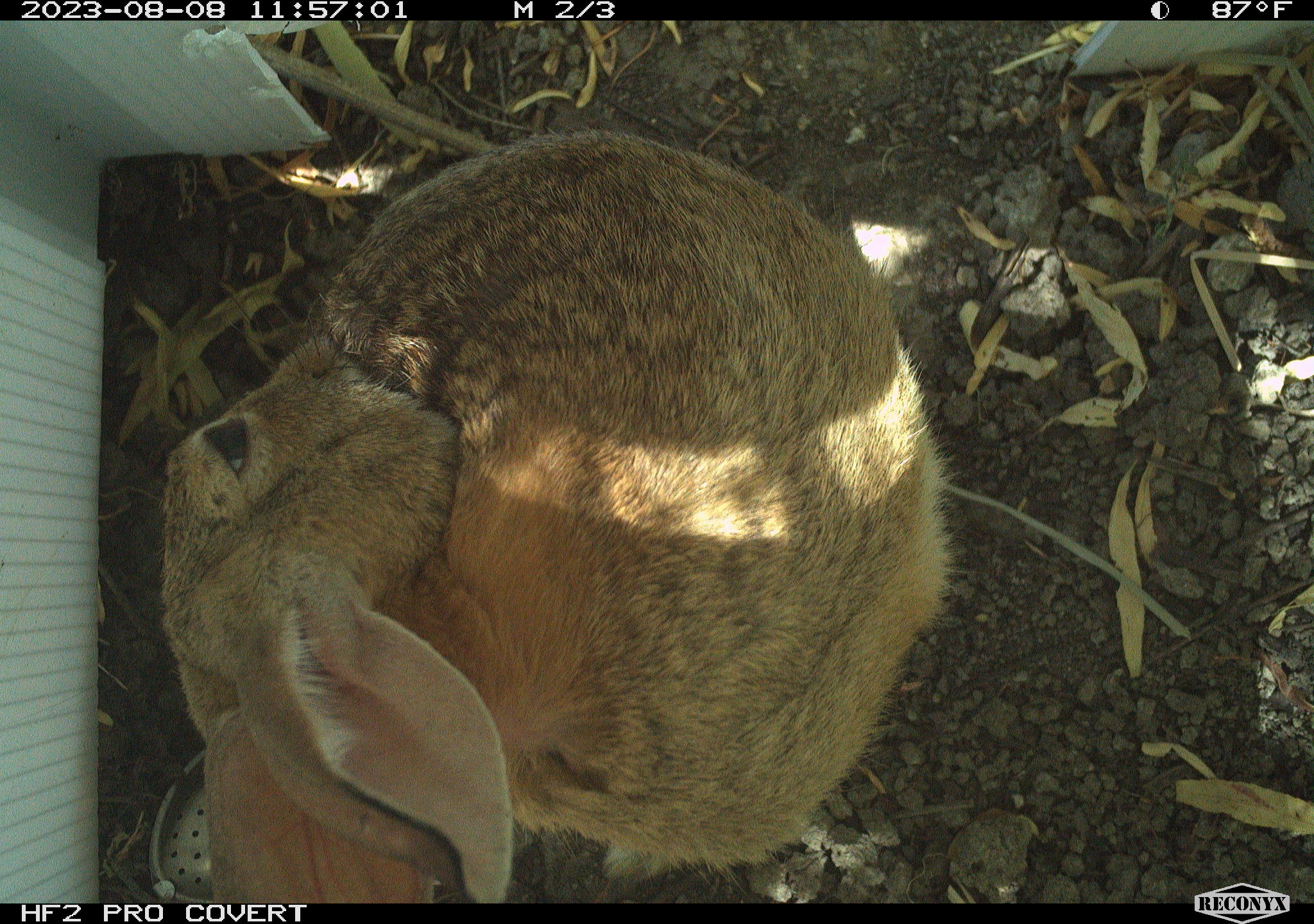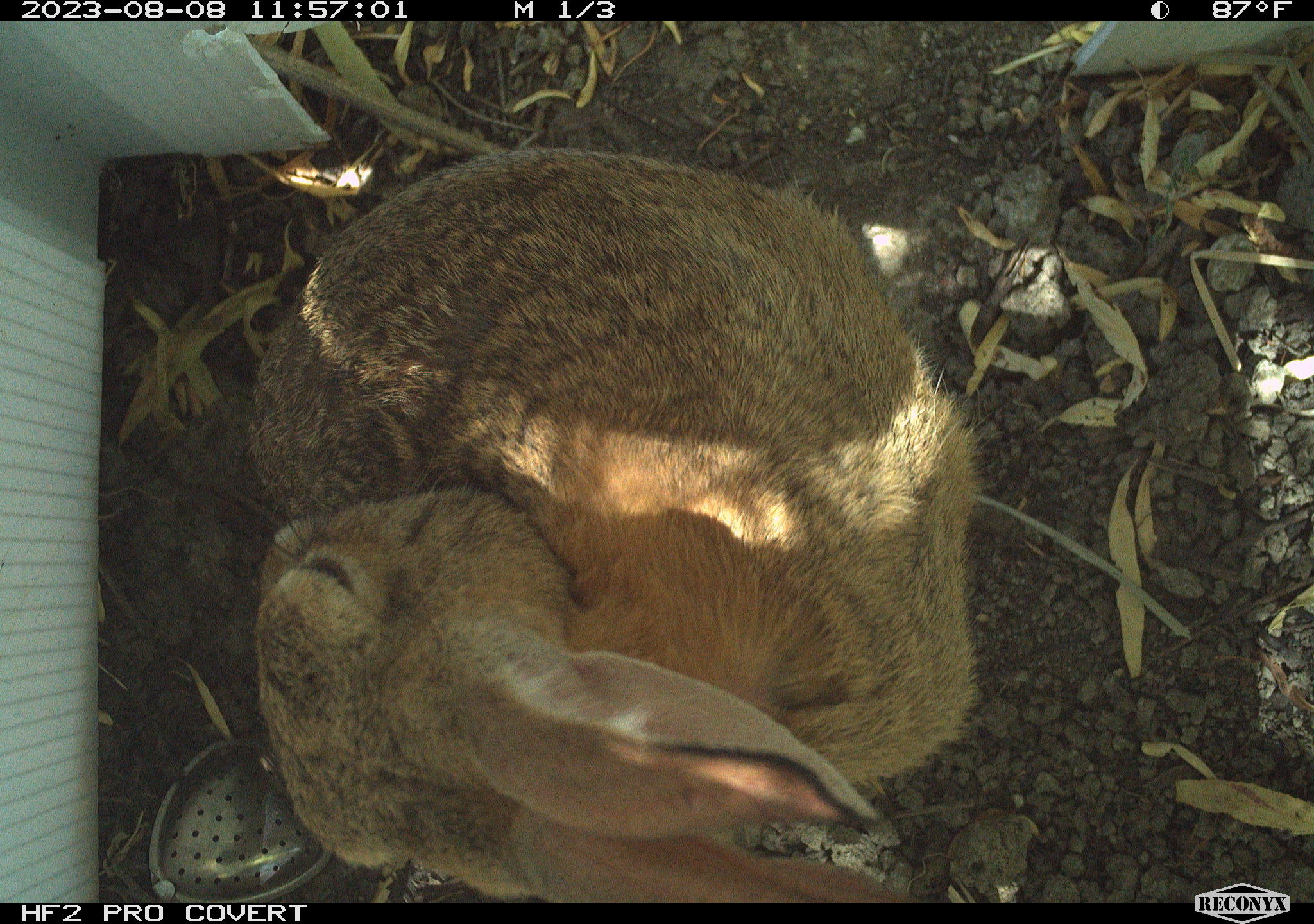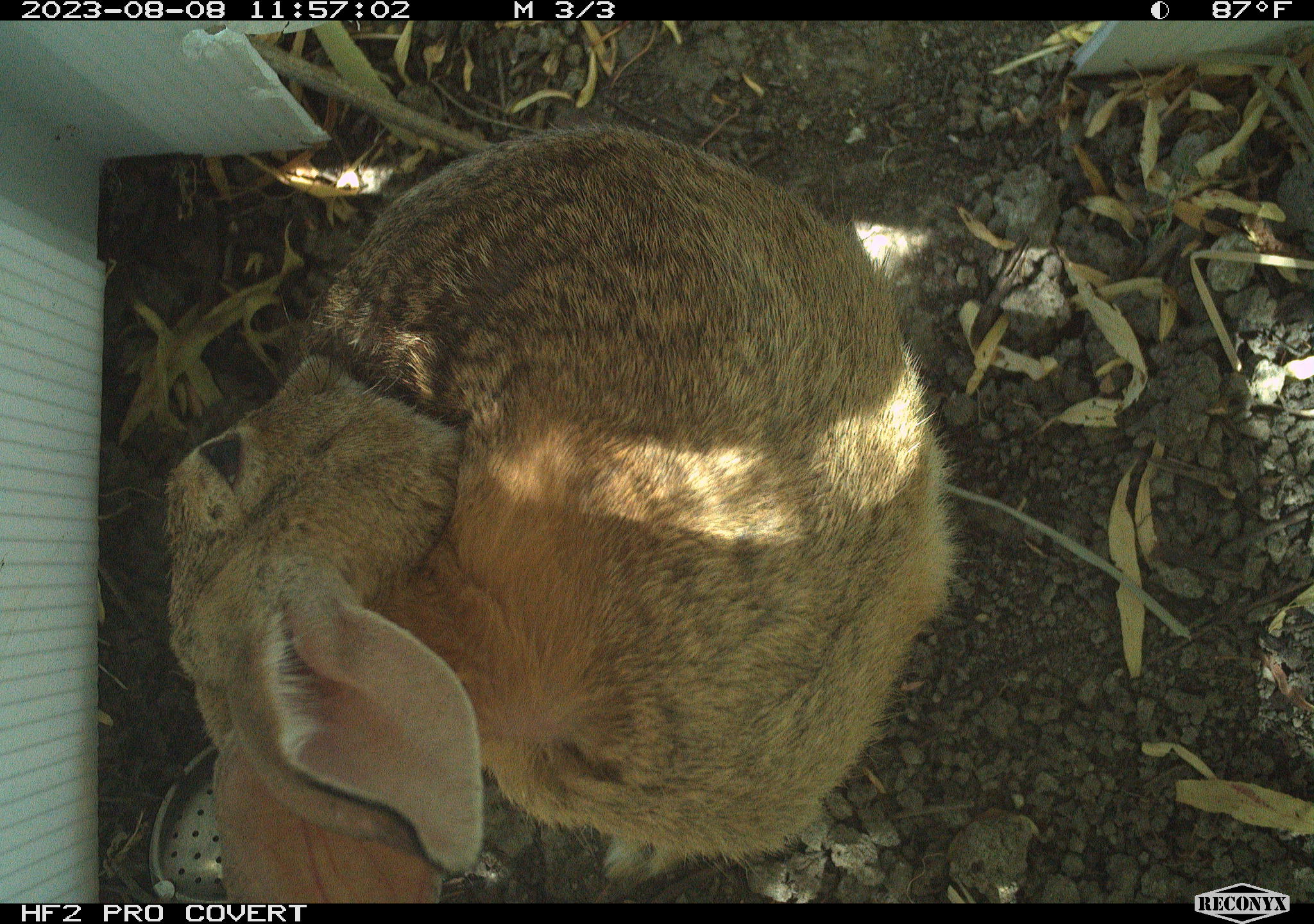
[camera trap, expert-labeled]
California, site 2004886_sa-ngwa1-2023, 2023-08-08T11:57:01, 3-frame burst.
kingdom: Animalia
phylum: Chordata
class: Mammalia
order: Lagomorpha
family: Leporidae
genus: Sylvilagus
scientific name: Sylvilagus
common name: cottontail rabbits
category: sylvilagus species